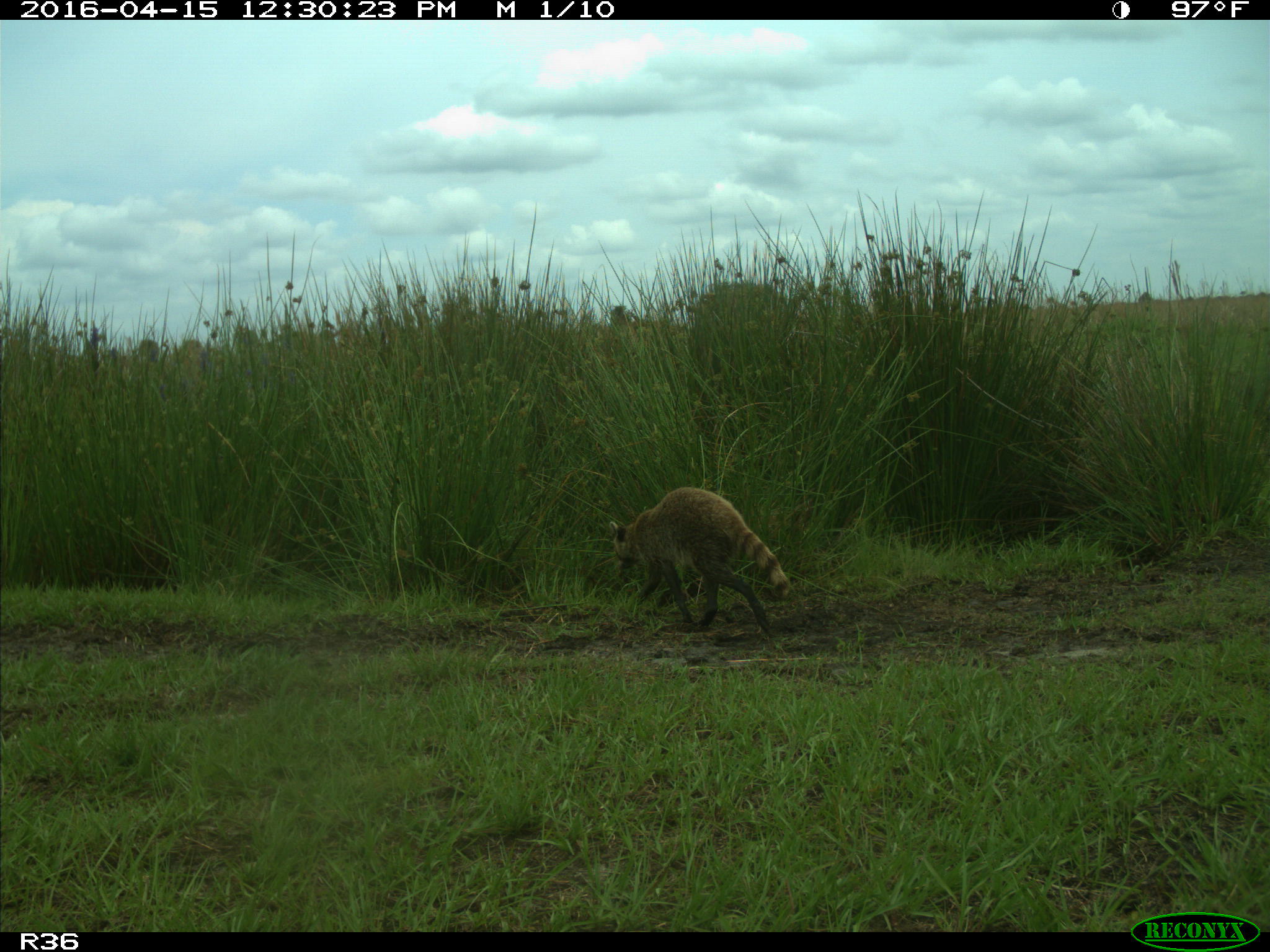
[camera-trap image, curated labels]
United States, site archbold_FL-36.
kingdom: Animalia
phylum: Chordata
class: Mammalia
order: Carnivora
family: Procyonidae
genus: Procyon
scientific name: Procyon lotor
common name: common raccoon